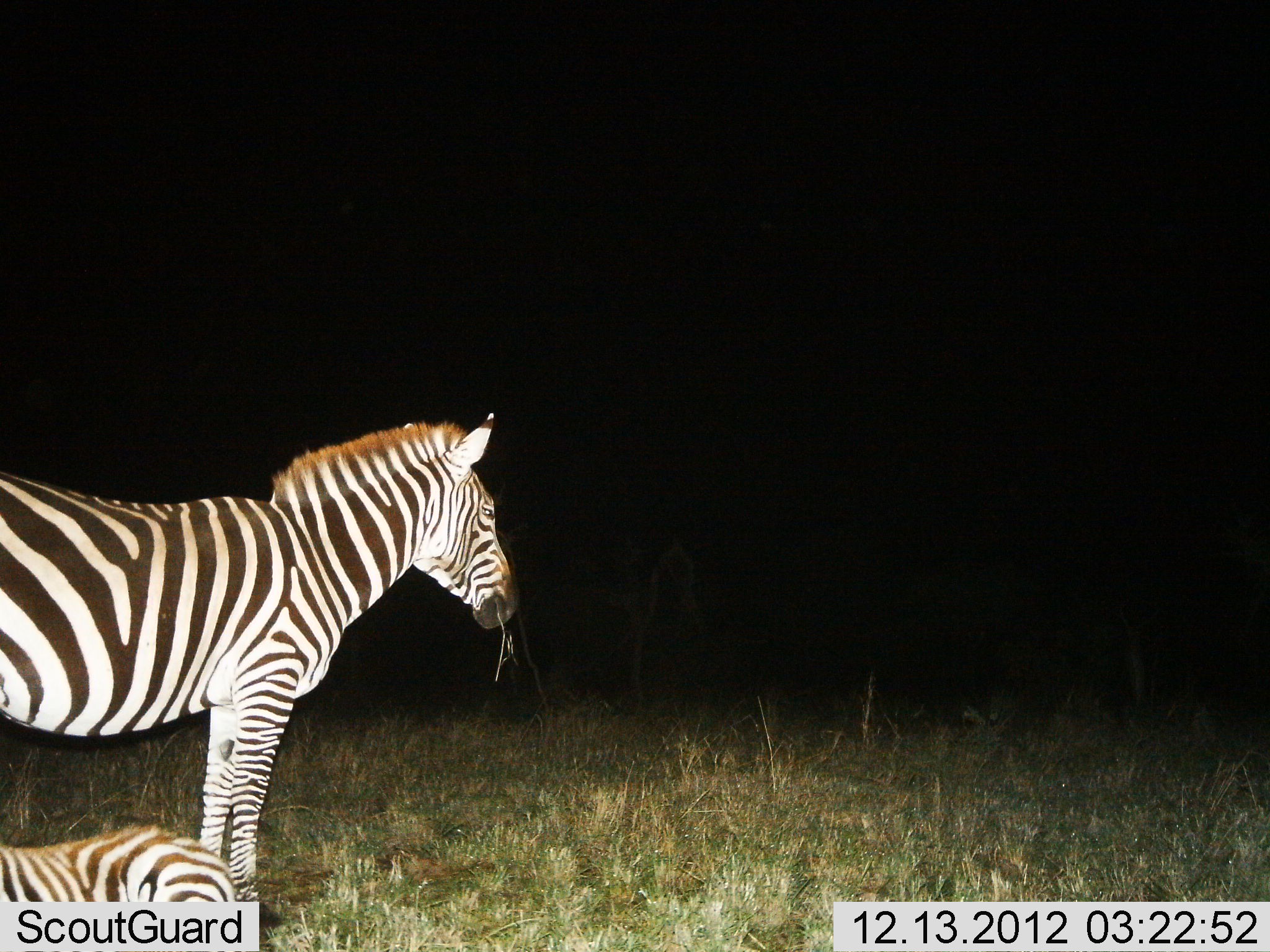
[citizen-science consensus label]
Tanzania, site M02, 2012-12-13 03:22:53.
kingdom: Animalia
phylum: Chordata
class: Mammalia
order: Perissodactyla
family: Equidae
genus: Equus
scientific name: Equus quagga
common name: plains zebra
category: zebra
Zebra (plains zebra) (Equus quagga), count 2. Behavior (volunteer vote fractions): standing 85%, resting 85%, moving 0%, interacting 0%. Young present (vote fraction): 31%. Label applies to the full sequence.